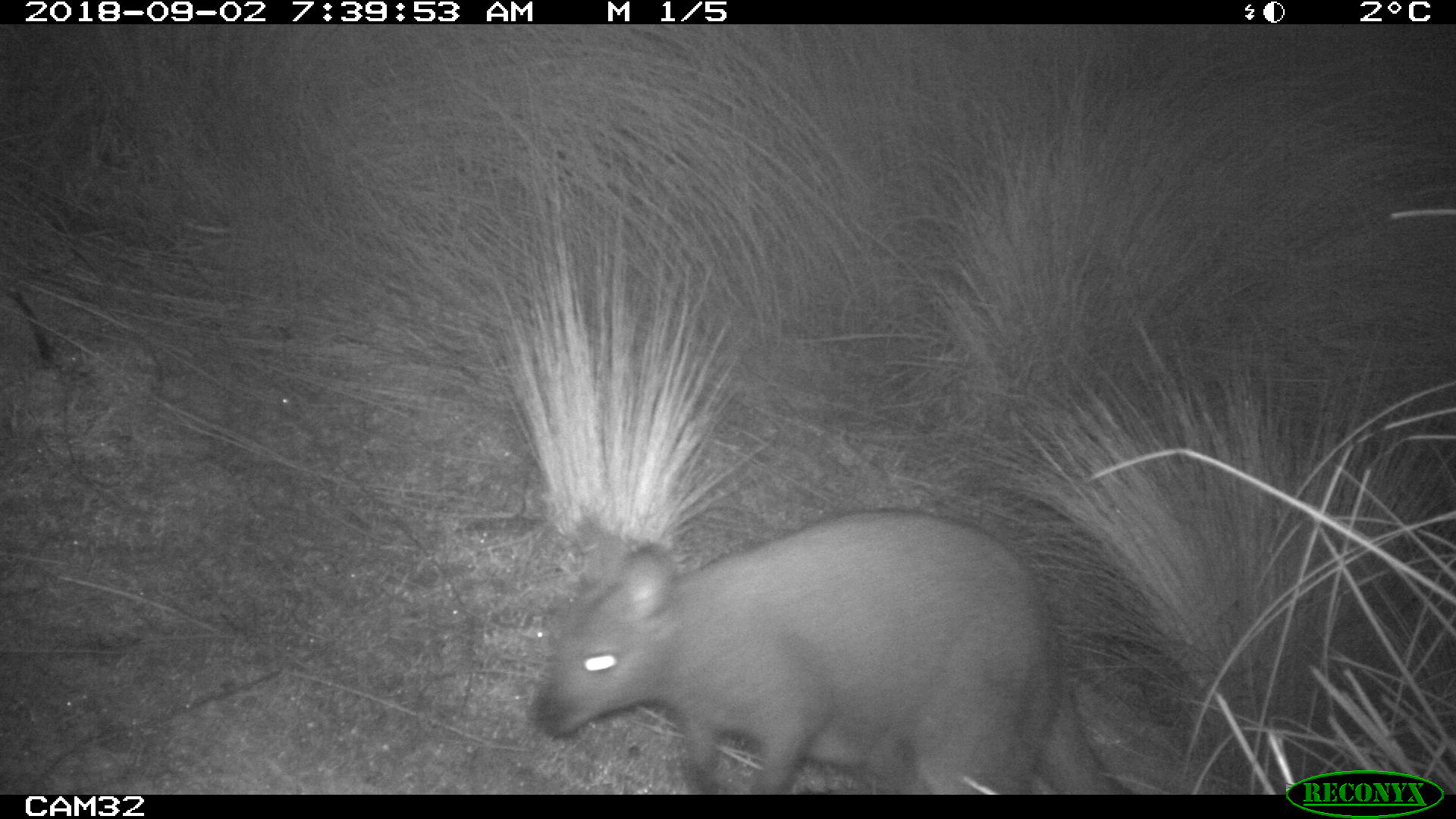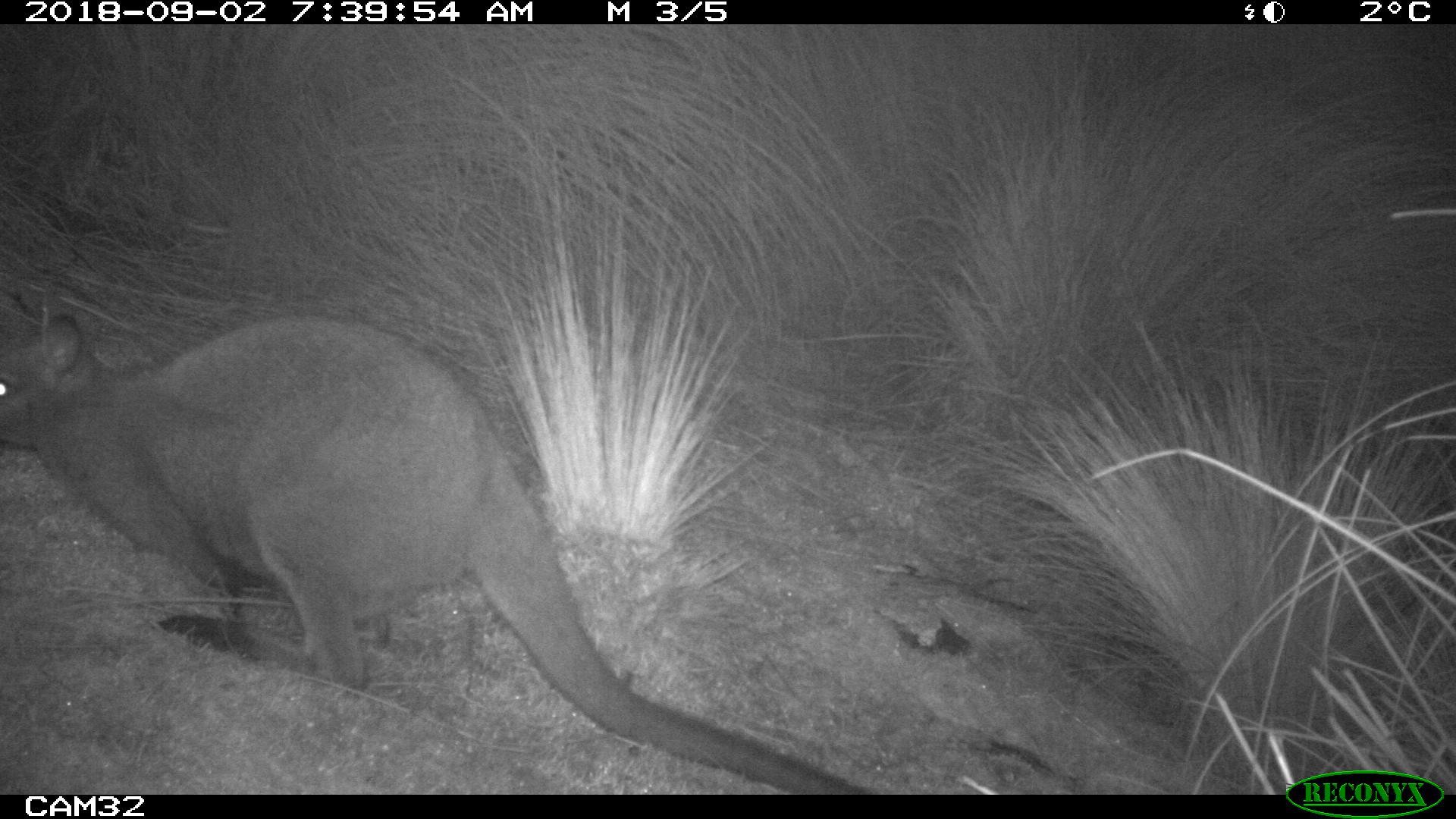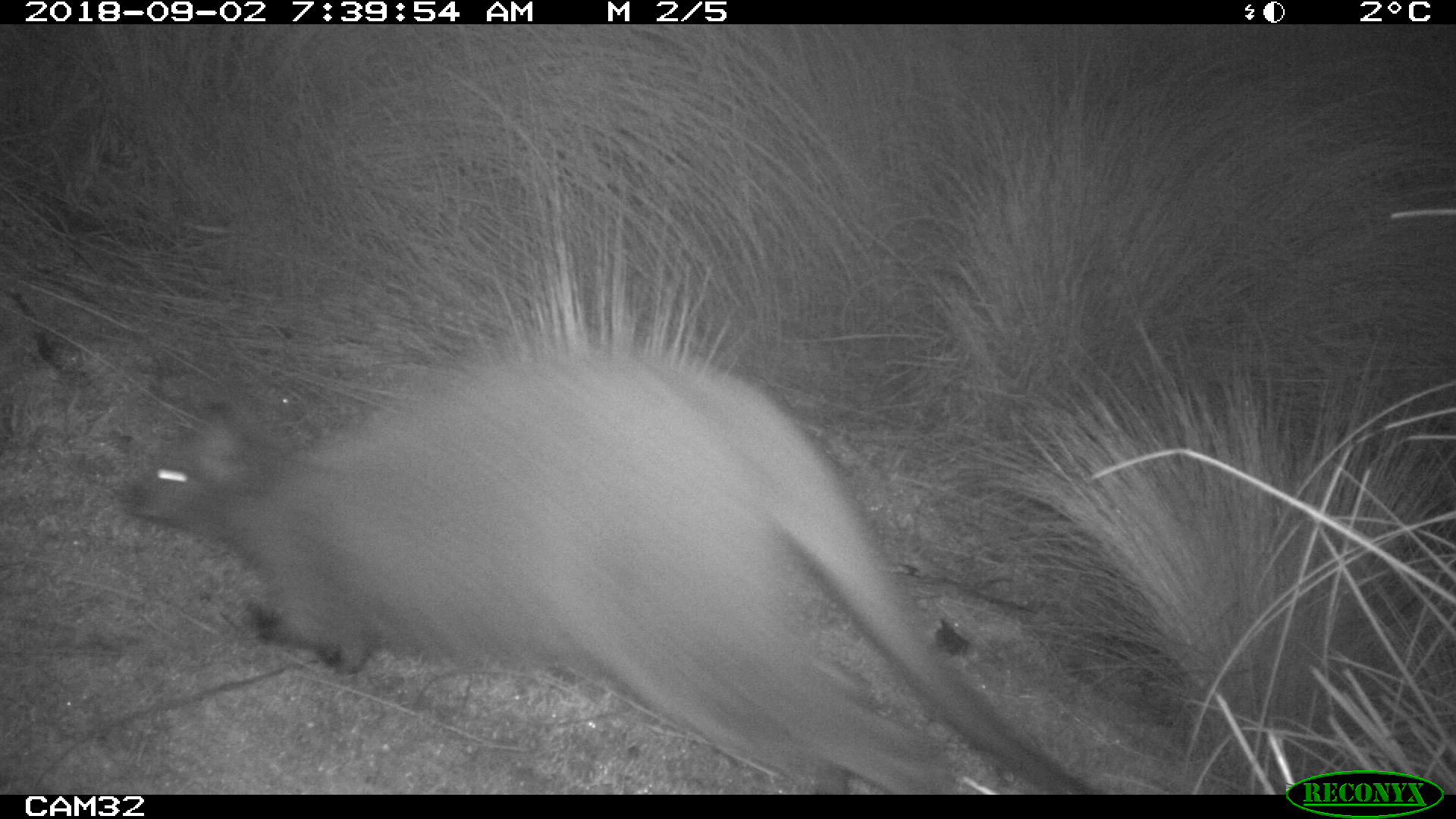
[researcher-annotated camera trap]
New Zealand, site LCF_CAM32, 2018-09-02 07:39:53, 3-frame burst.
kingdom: Animalia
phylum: Chordata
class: Mammalia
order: Diprotodontia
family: Macropodidae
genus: Notamacropus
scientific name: Notamacropus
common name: wallaby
Wallaby (Notamacropus).